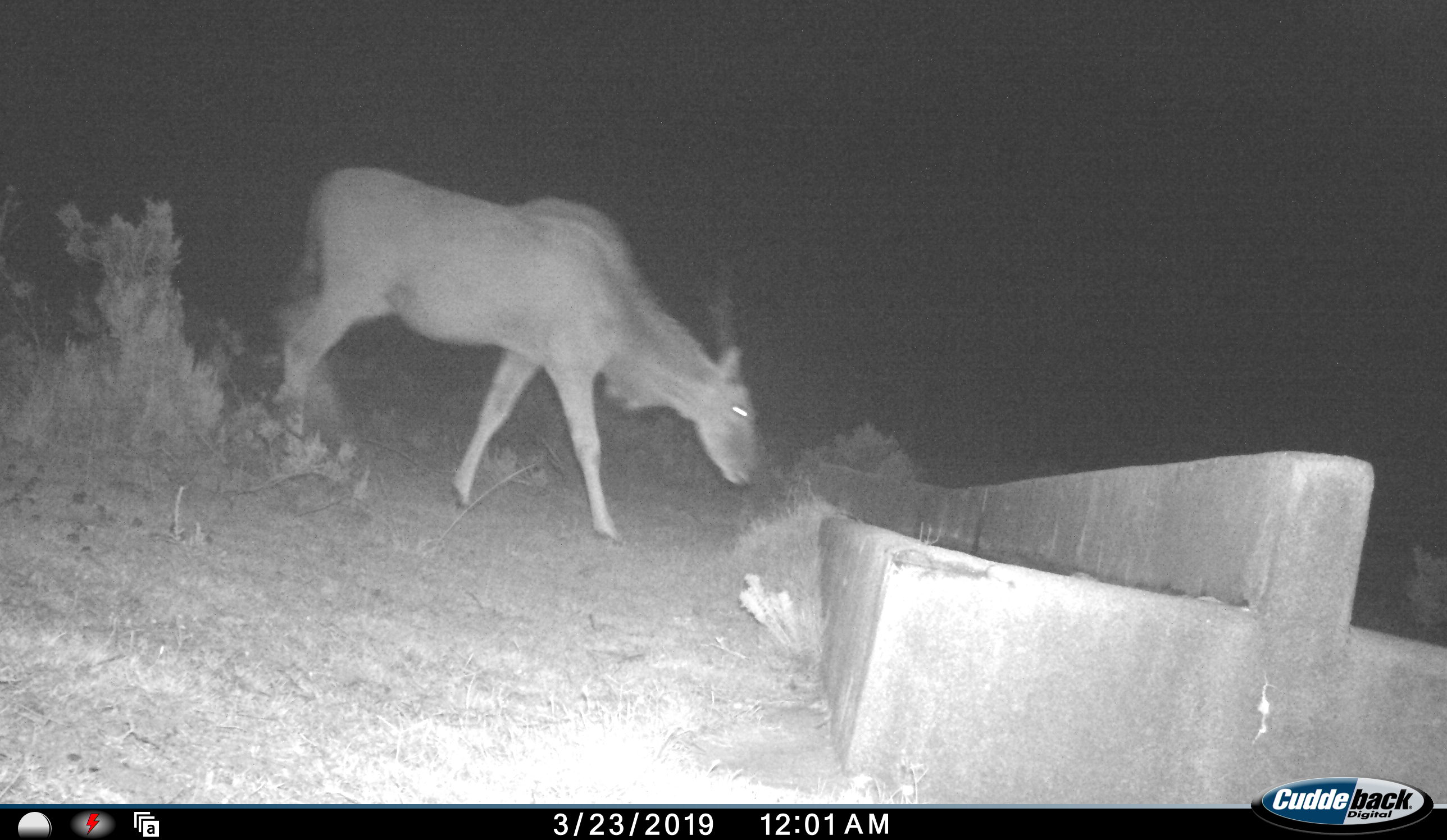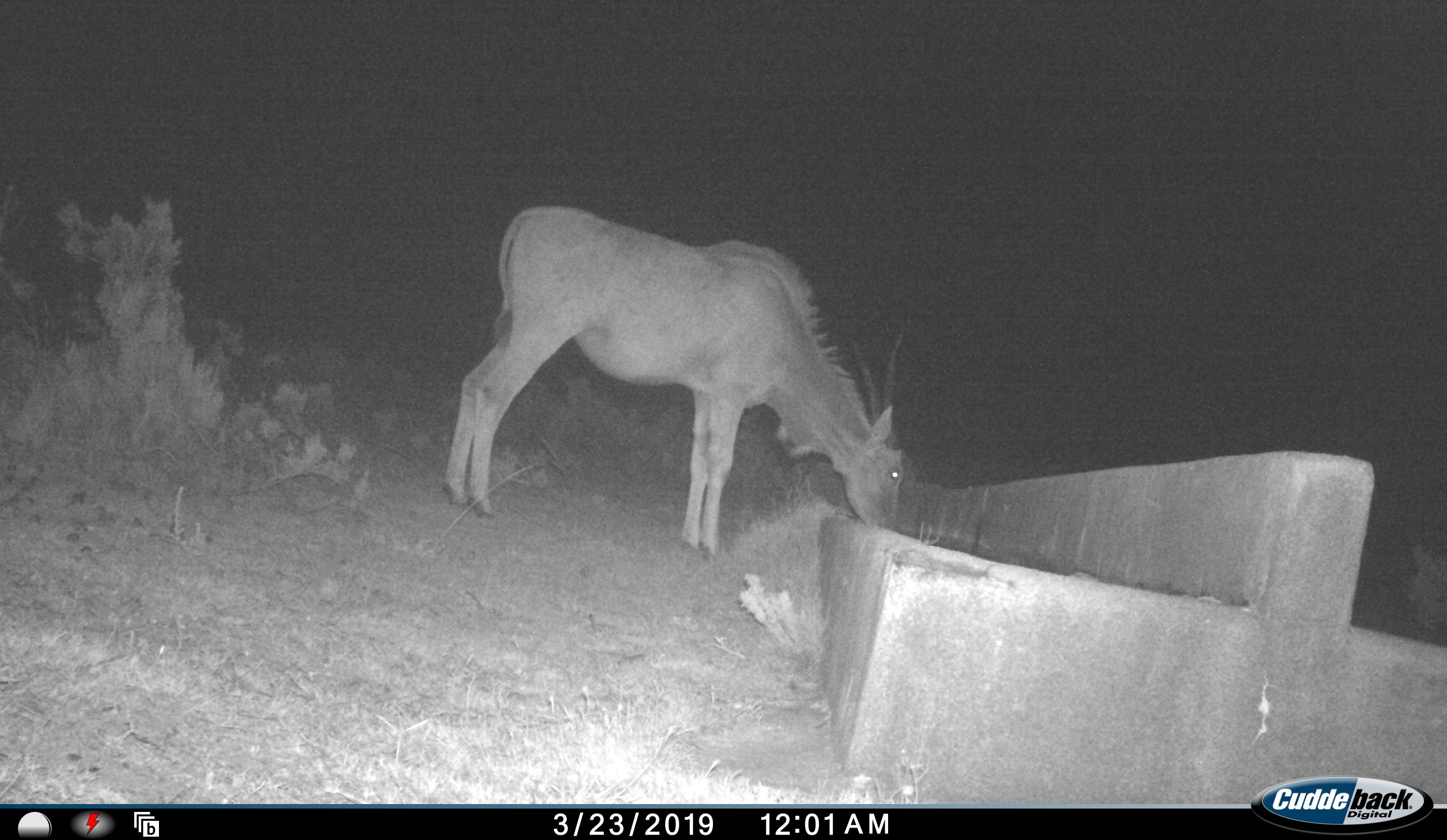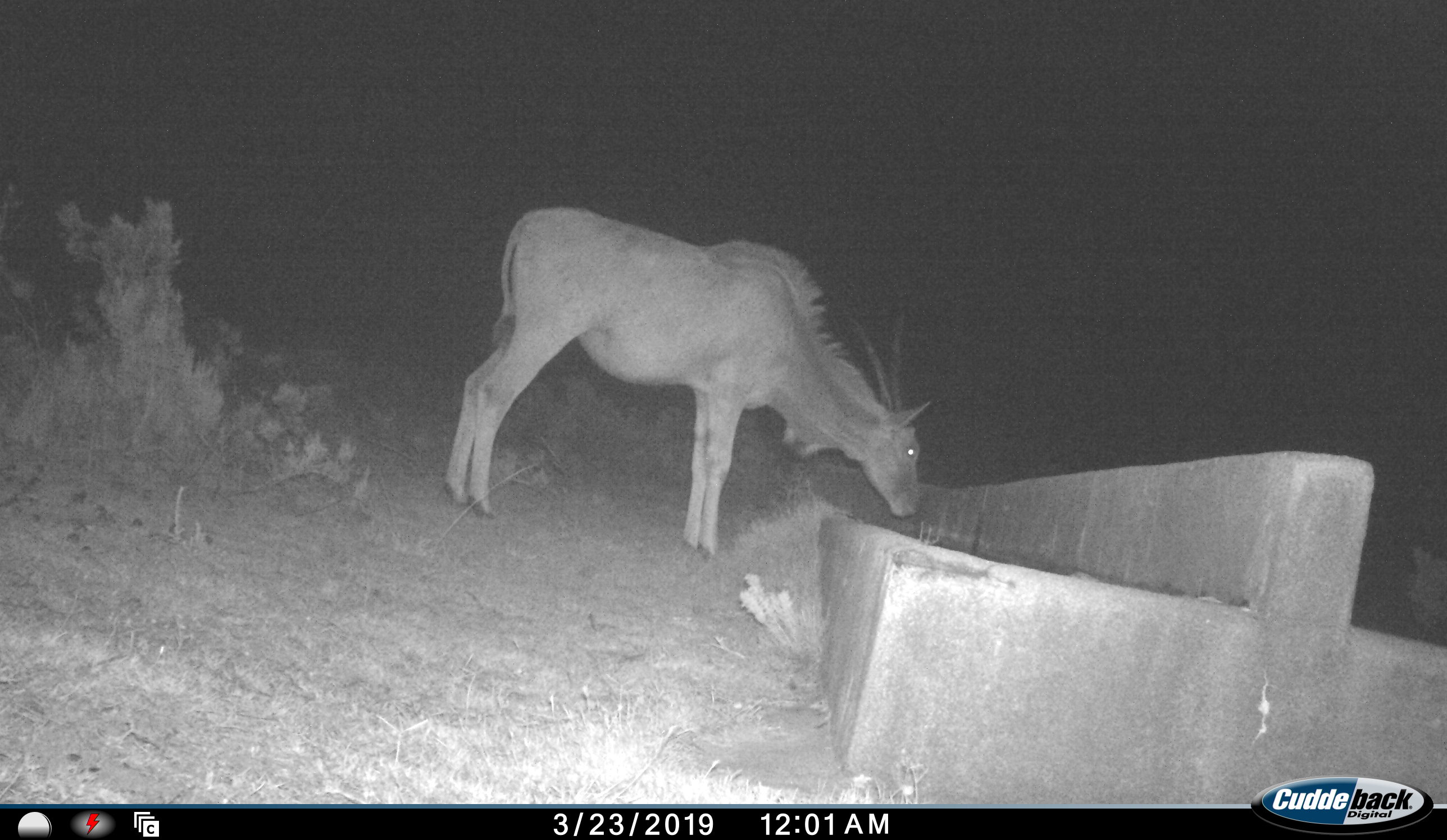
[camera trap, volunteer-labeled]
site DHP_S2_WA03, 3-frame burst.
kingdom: Animalia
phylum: Chordata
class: Mammalia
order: Artiodactyla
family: Bovidae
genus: Tragelaphus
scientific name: Tragelaphus oryx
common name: eland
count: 1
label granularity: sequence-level